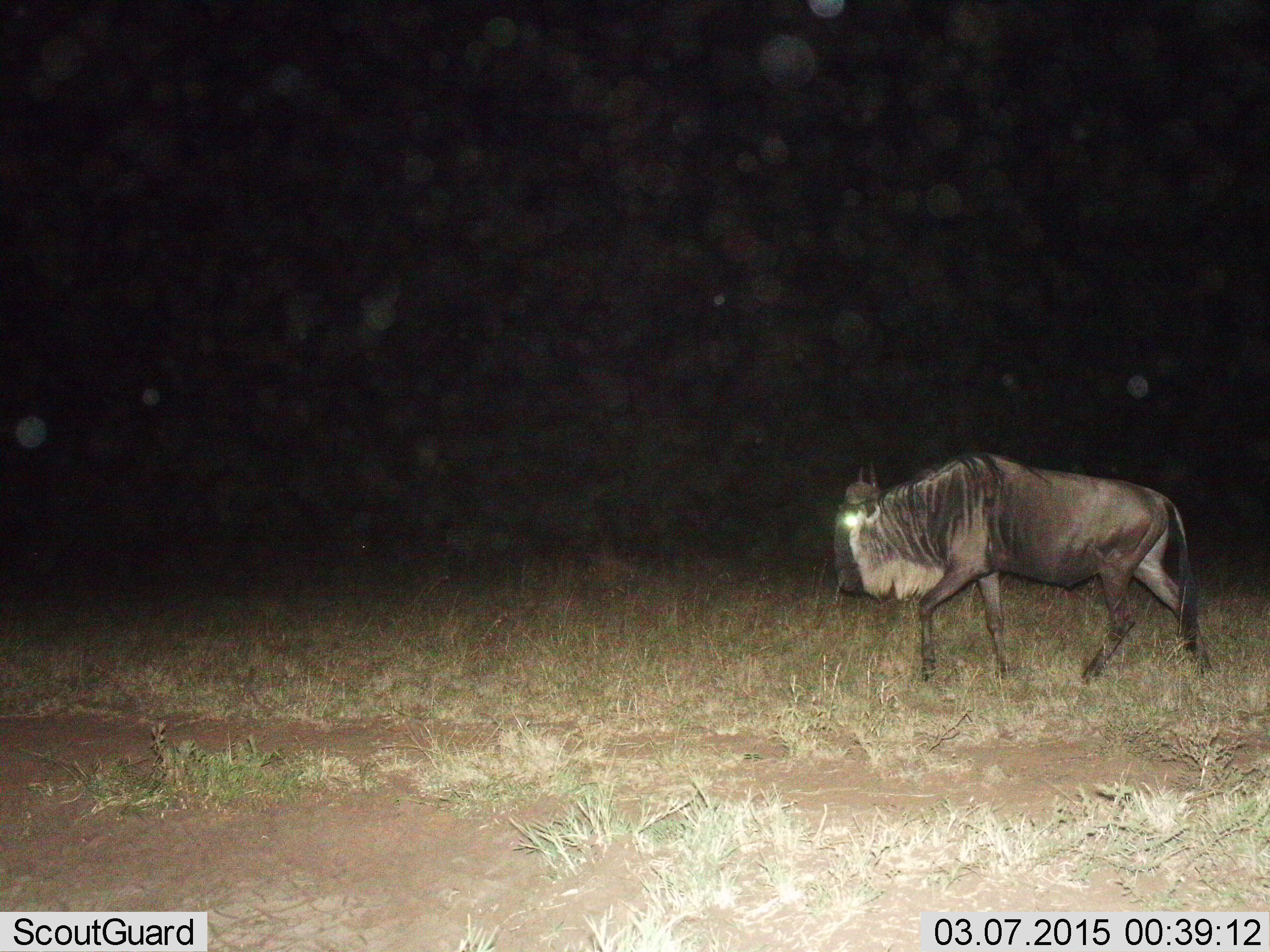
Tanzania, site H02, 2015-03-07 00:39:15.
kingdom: Animalia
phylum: Chordata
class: Mammalia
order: Artiodactyla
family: Bovidae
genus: Connochaetes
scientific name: Connochaetes taurinus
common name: blue wildebeest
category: wildebeest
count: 1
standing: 0%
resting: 0%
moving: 100%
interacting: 0%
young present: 0%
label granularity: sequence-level